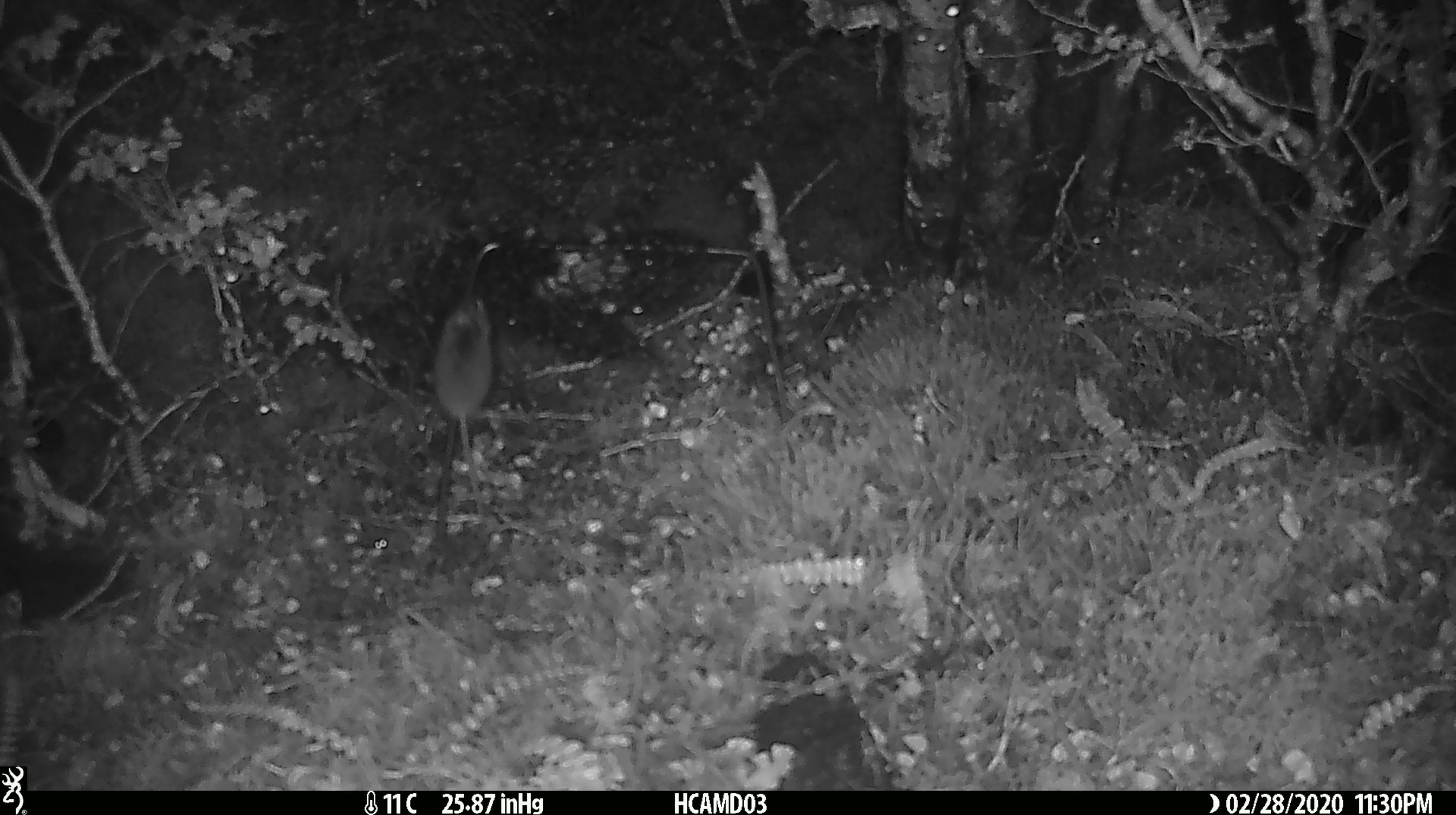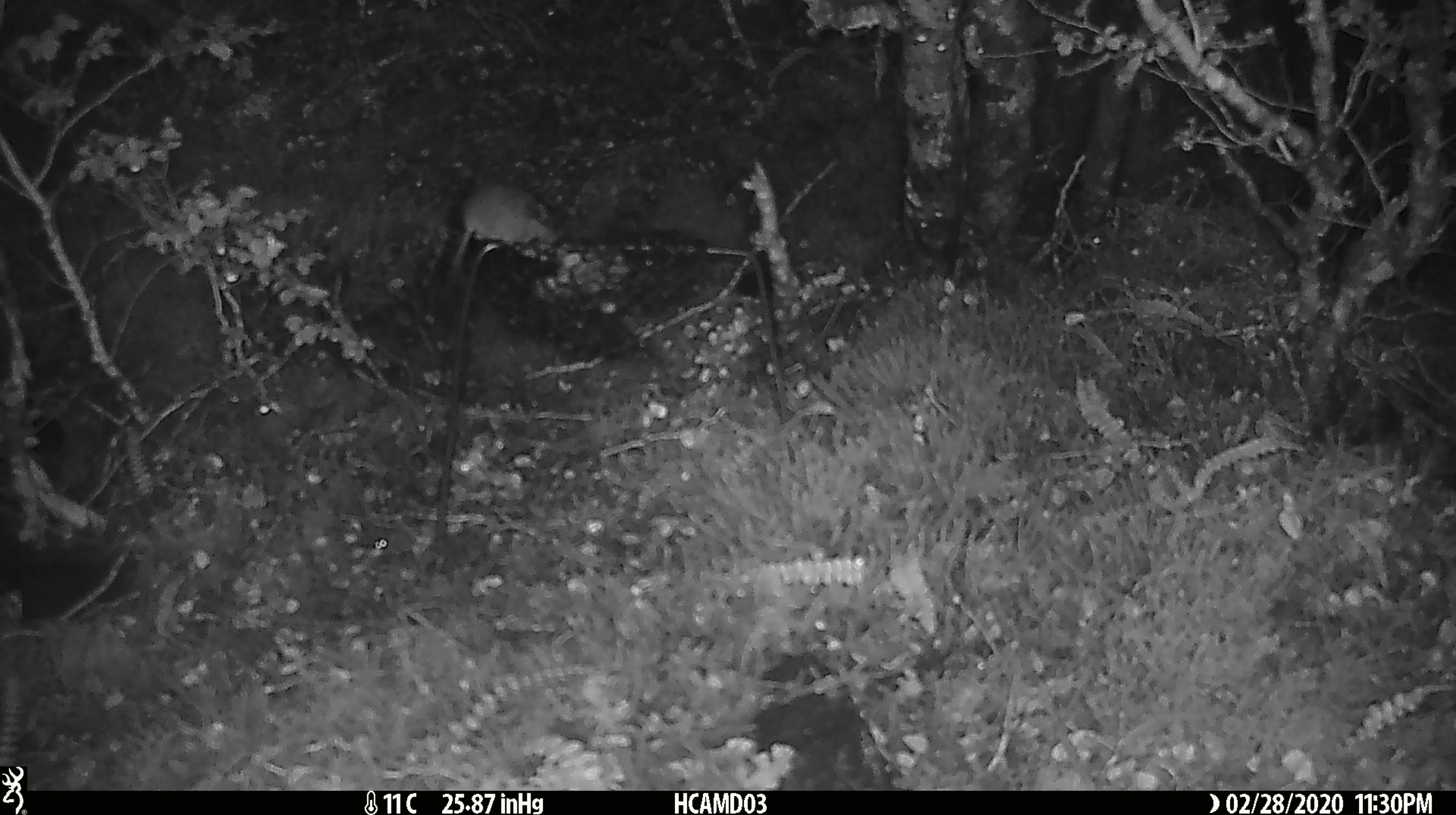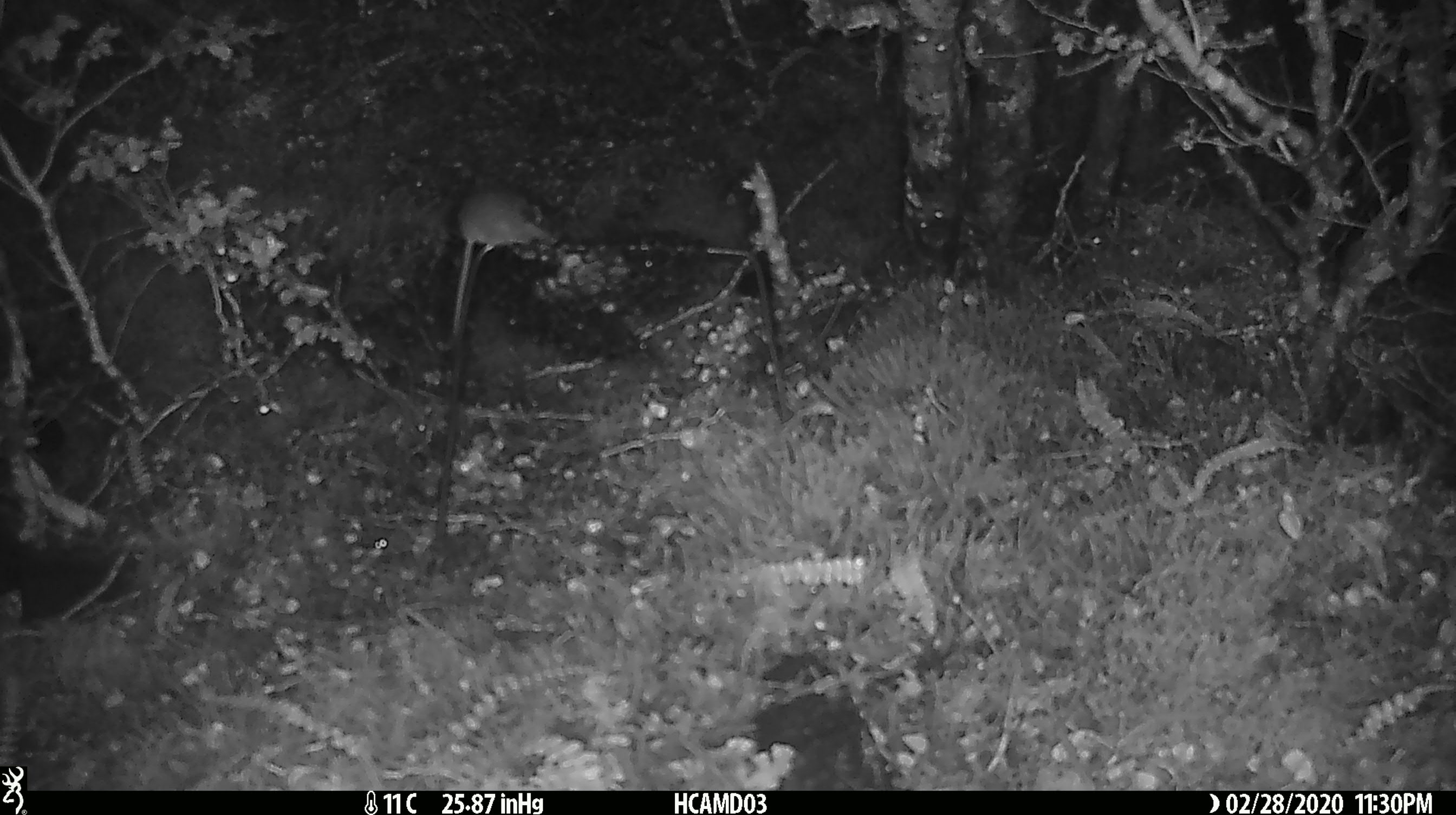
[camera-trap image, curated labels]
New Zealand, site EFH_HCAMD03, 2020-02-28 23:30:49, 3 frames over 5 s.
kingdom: Animalia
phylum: Chordata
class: Mammalia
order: Rodentia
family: Muridae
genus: Mus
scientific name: Mus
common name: mouse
Mouse (Mus).